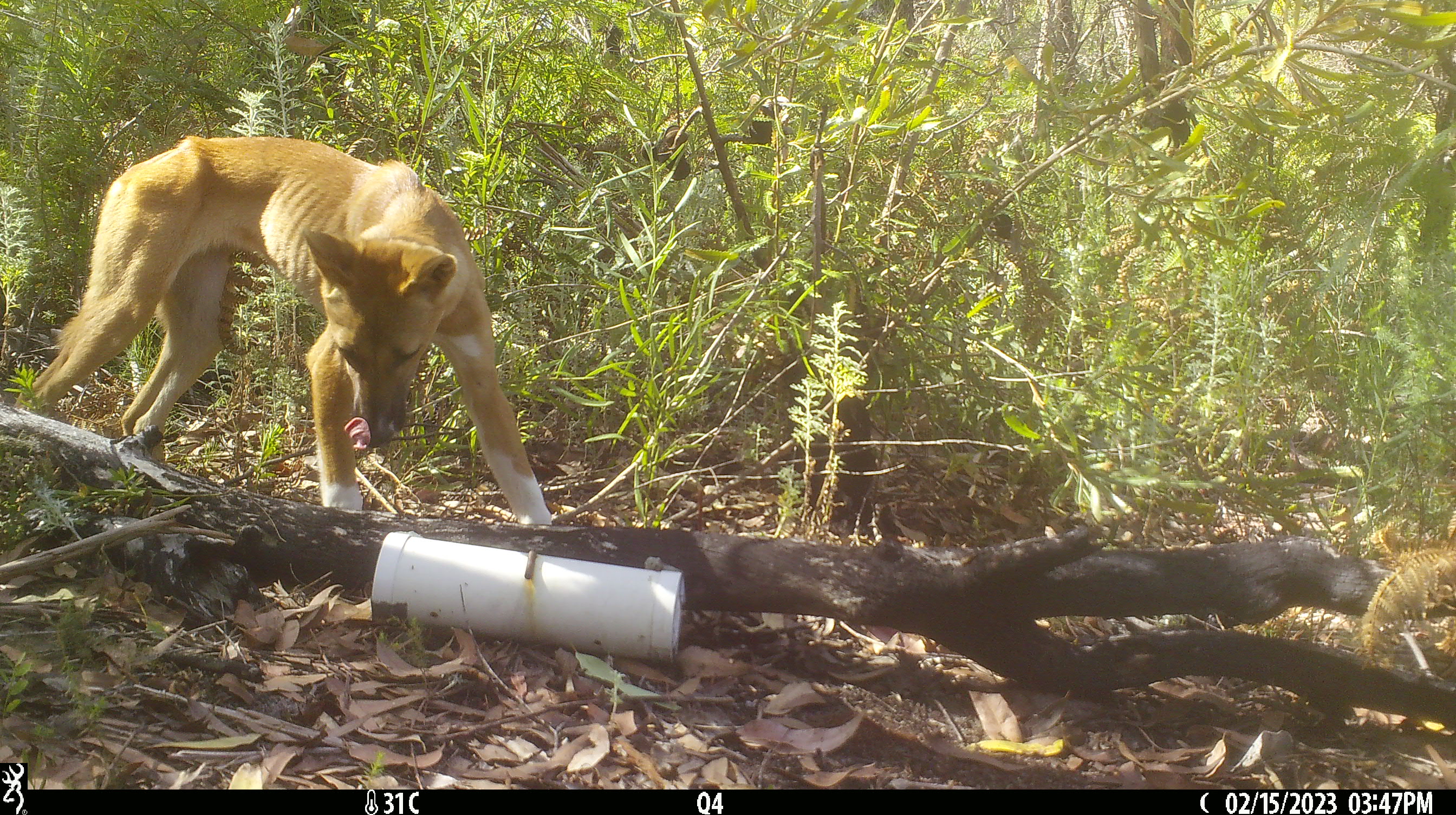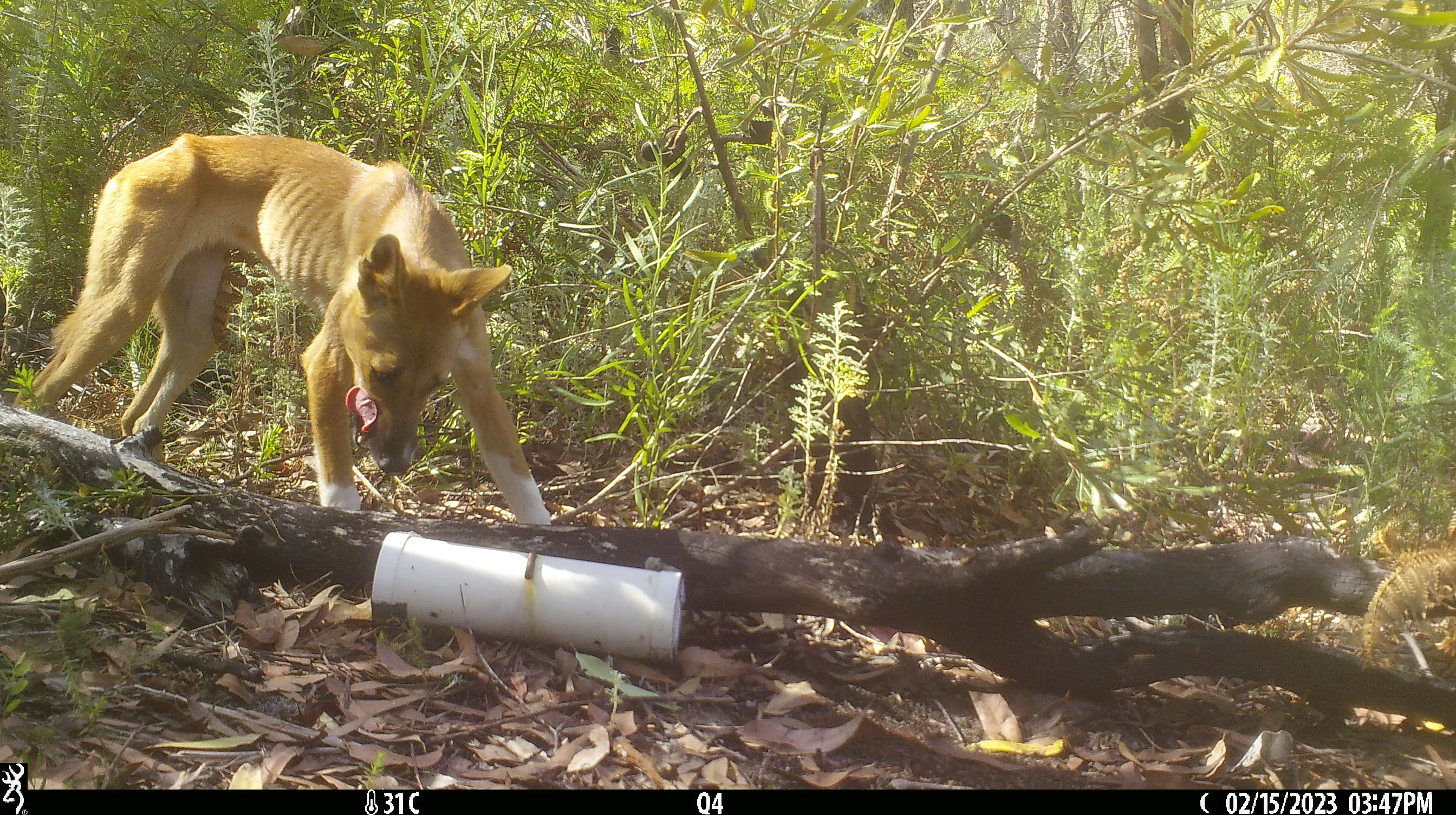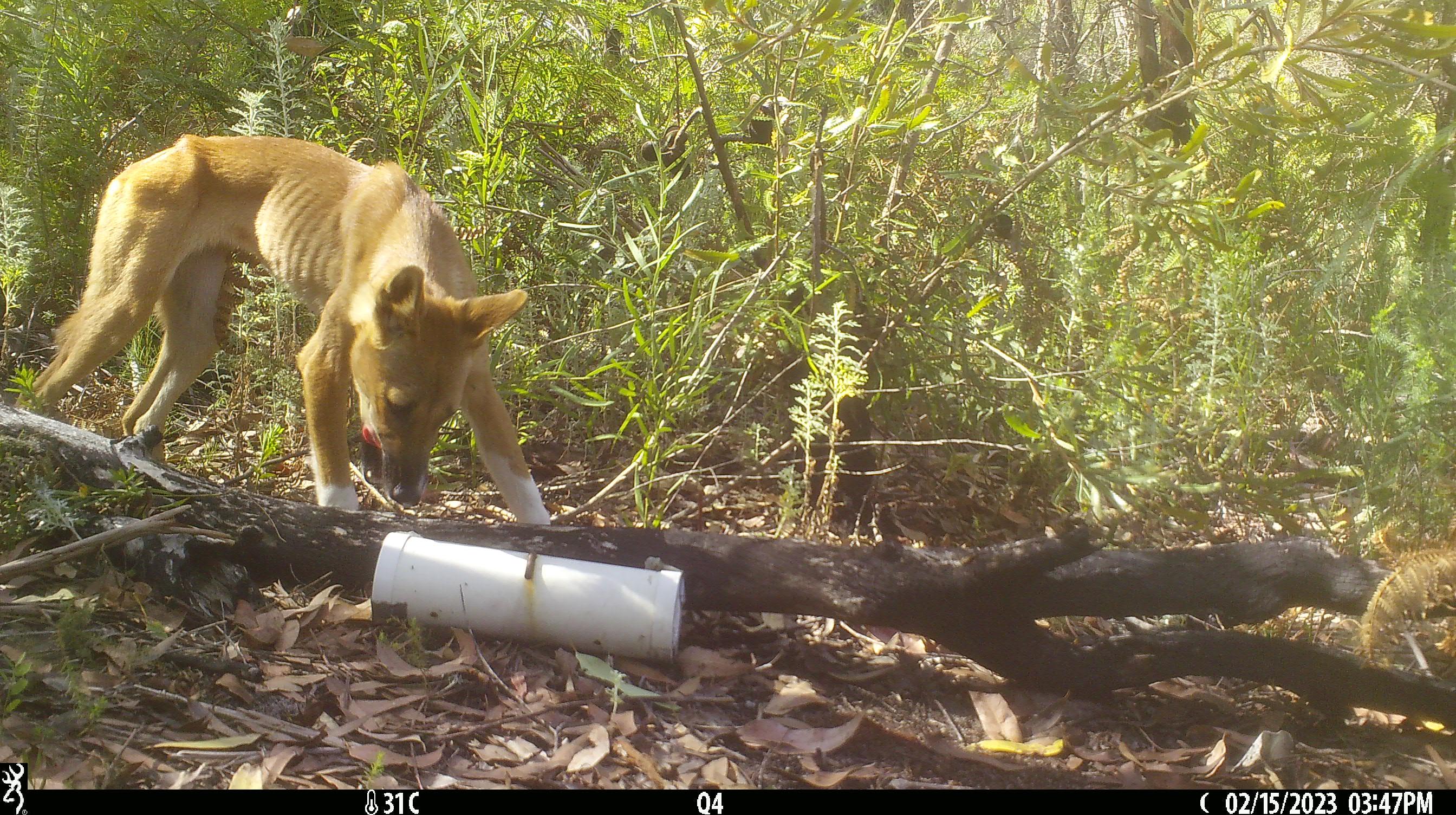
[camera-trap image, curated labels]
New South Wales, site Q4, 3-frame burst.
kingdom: Animalia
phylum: Chordata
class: Mammalia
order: Carnivora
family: Canidae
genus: Canis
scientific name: Canis familiaris dingo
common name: dingo